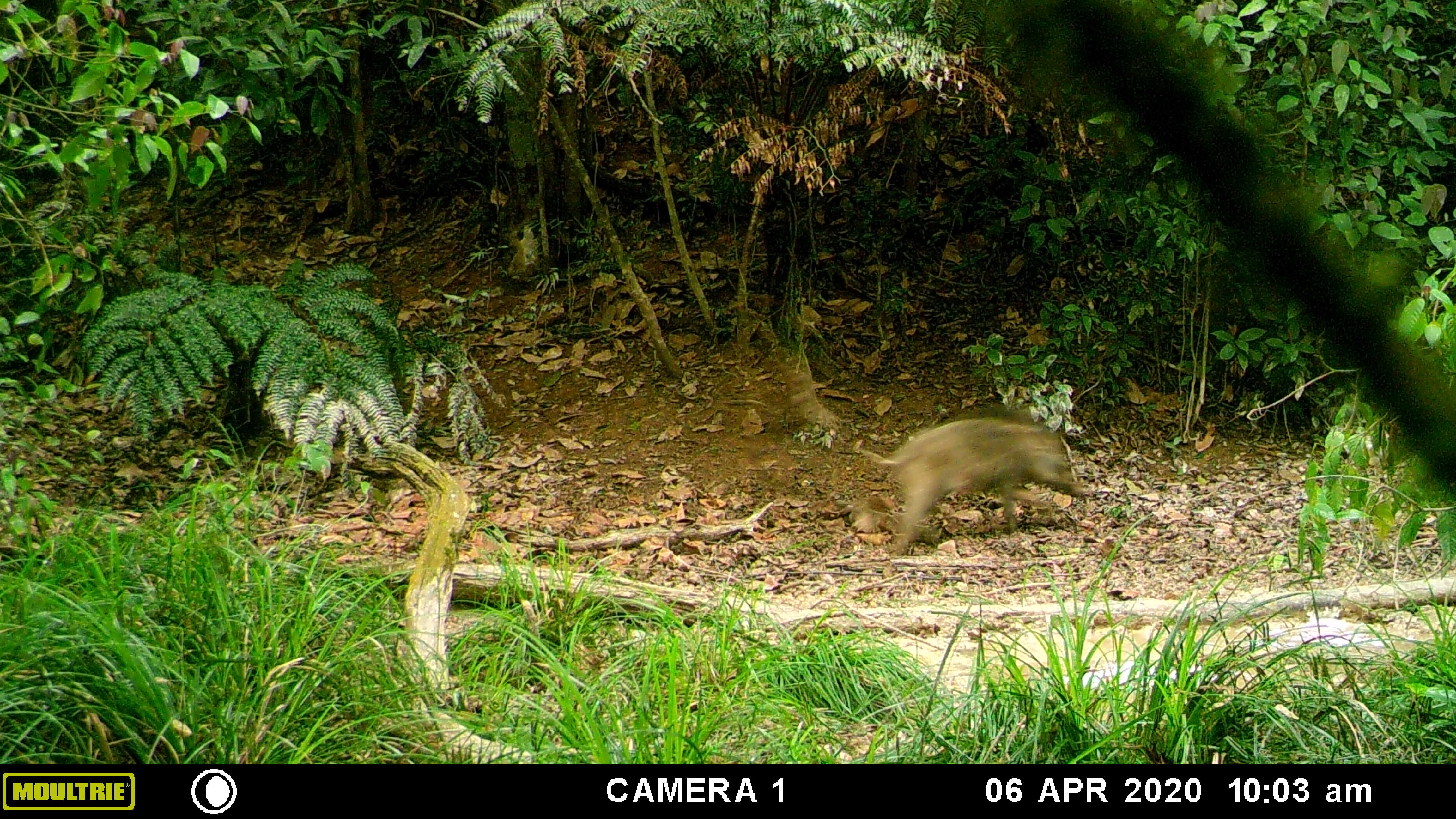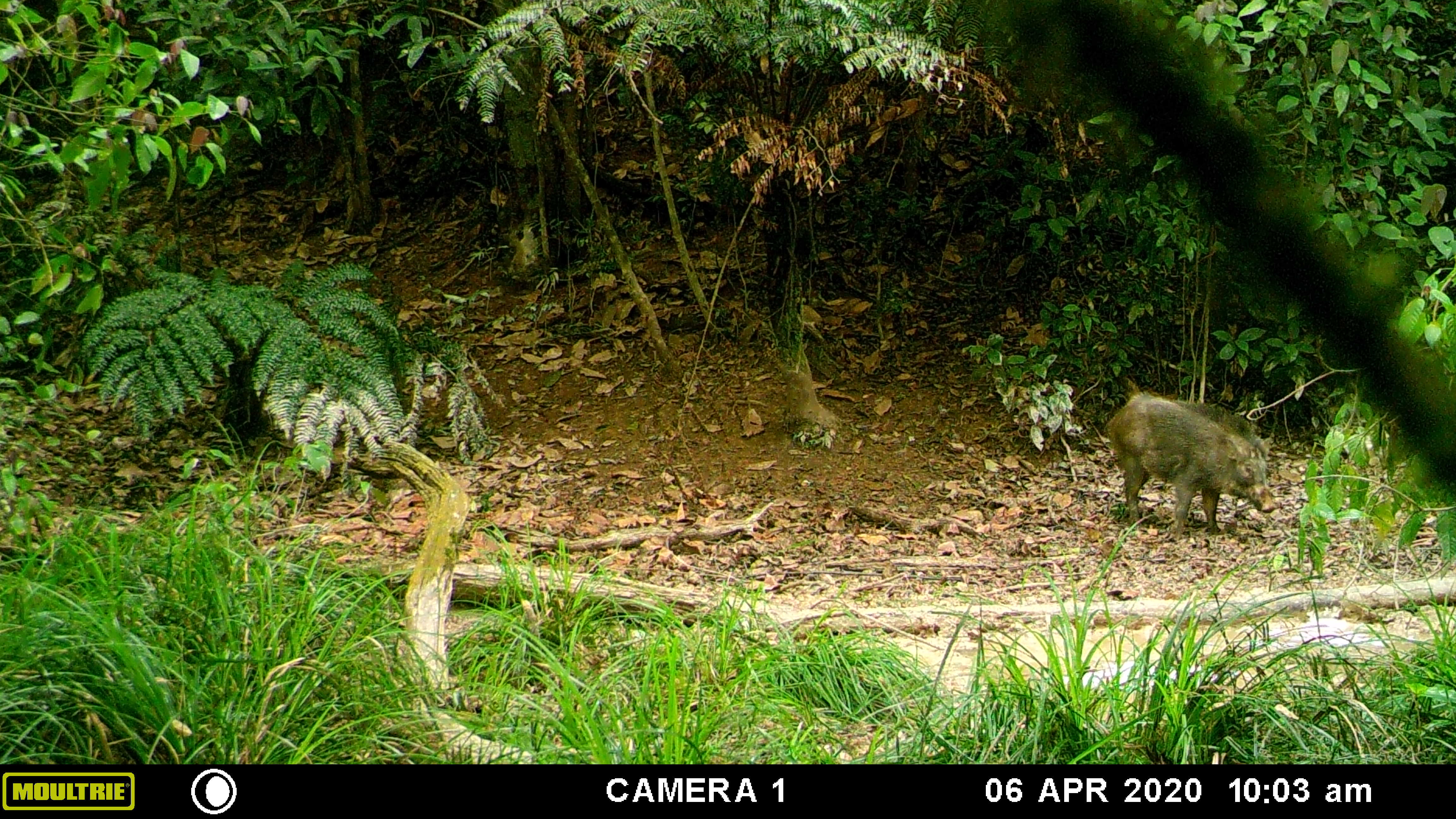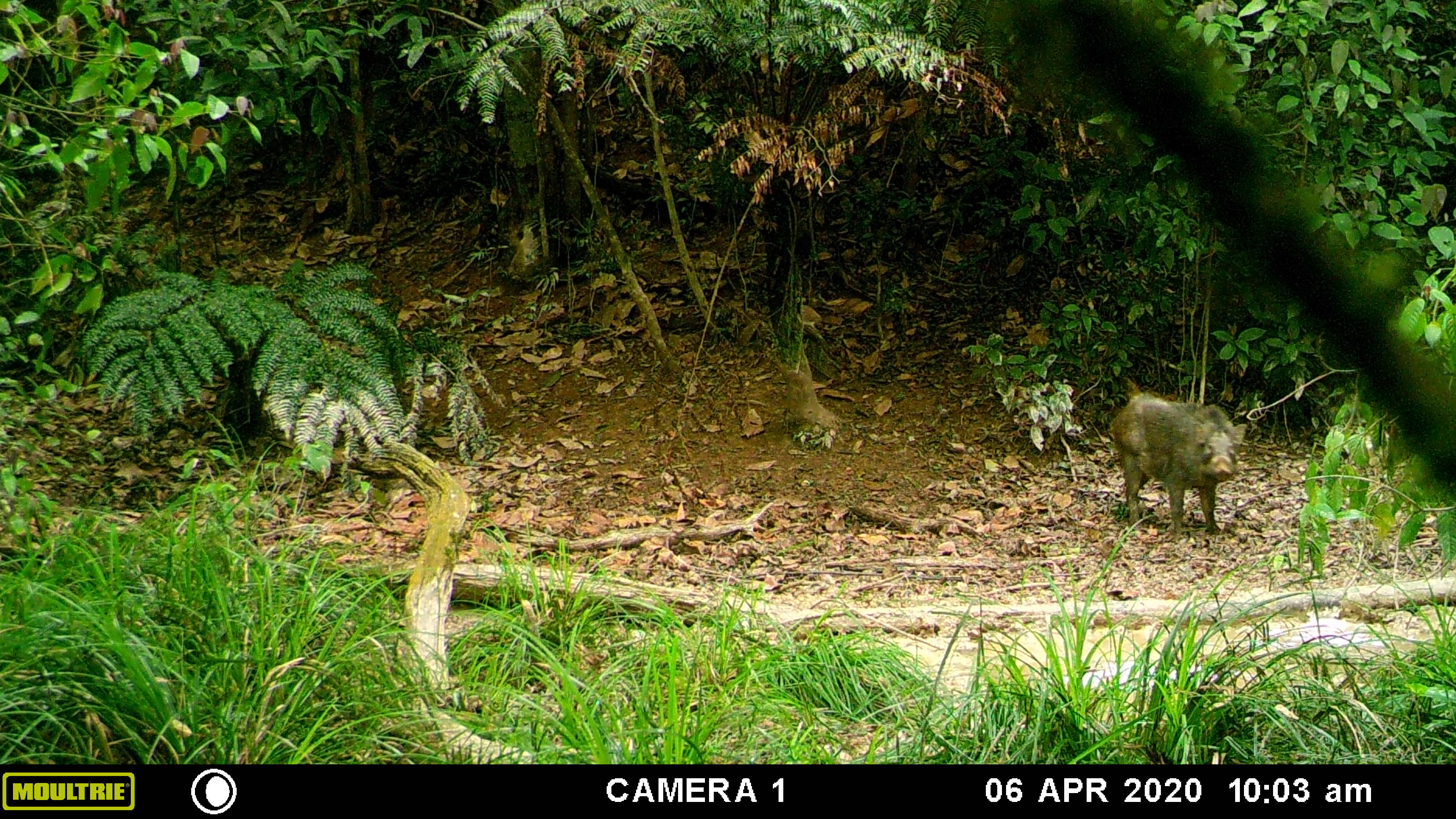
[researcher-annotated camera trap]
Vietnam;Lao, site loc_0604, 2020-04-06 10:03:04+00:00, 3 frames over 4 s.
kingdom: Animalia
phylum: Chordata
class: Mammalia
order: Artiodactyla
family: Suidae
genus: Sus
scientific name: Sus scrofa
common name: eurasian wild pig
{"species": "eurasian wild pig (Sus scrofa)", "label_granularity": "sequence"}